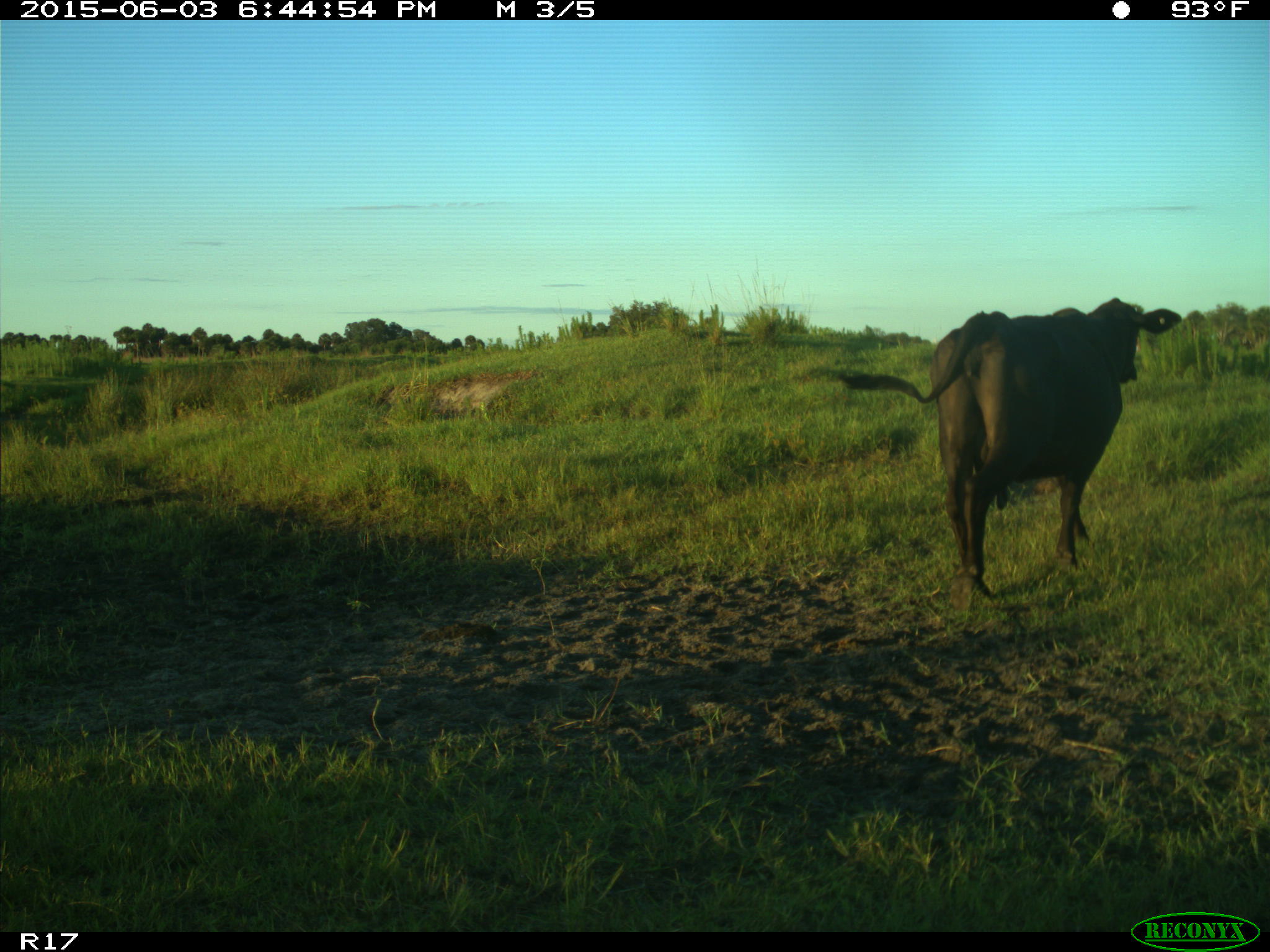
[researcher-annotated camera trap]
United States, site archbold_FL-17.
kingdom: Animalia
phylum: Chordata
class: Mammalia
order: Artiodactyla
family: Bovidae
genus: Bos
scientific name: Bos taurus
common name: domestic cow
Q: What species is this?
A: Bos taurus (domestic cow).